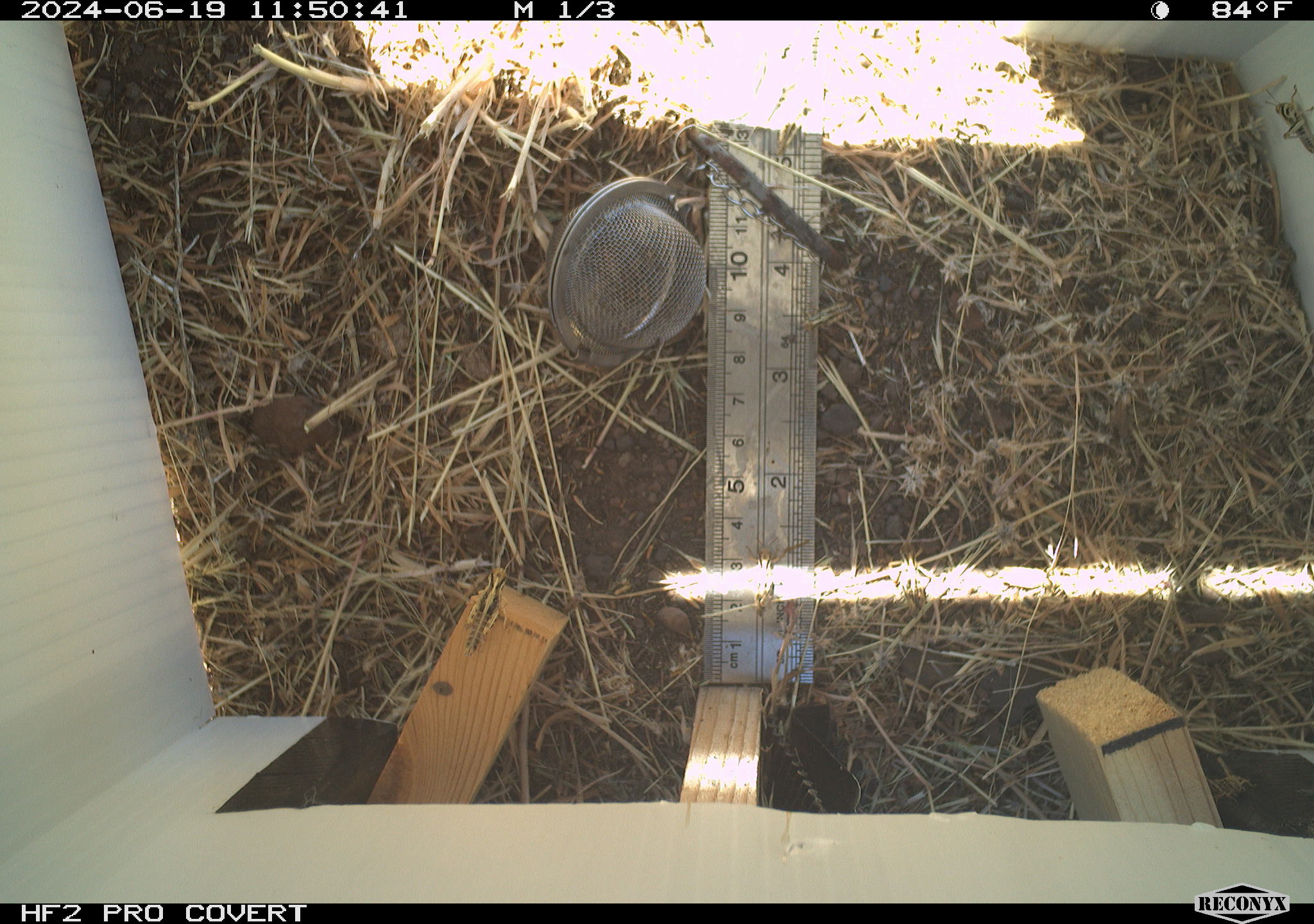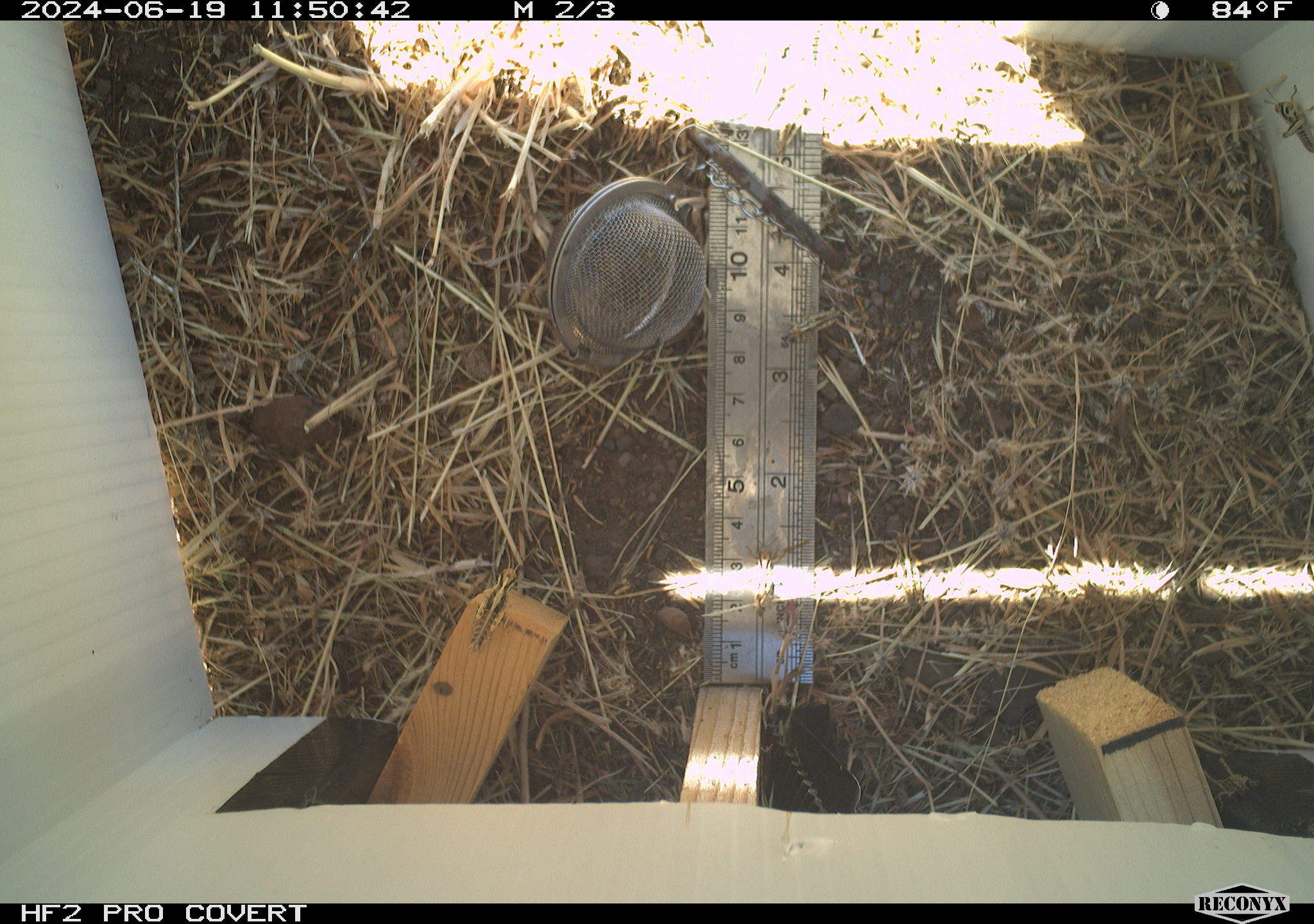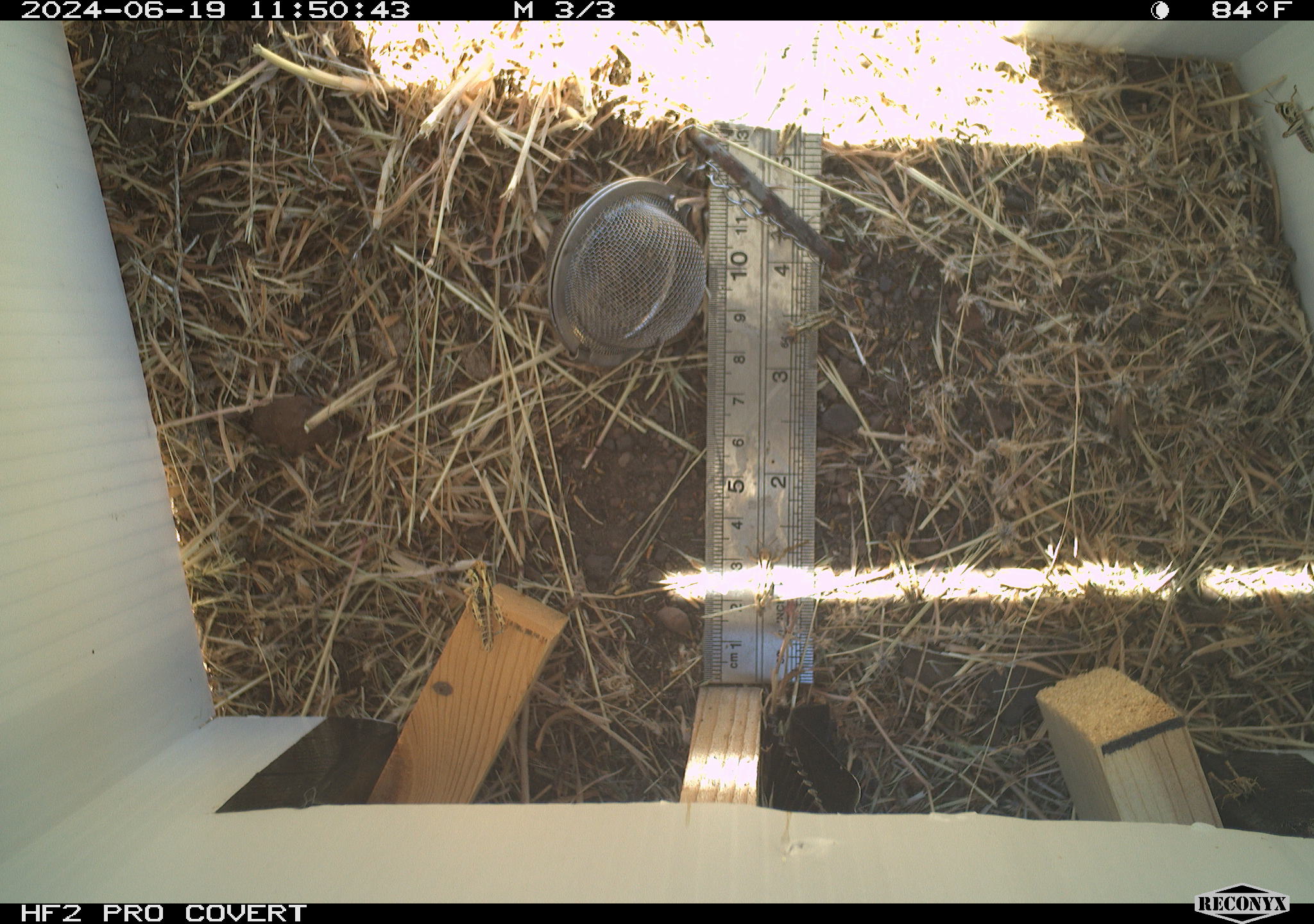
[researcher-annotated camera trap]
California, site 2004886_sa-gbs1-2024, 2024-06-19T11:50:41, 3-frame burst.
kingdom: Animalia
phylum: Arthropoda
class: Insecta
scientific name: Insecta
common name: insect